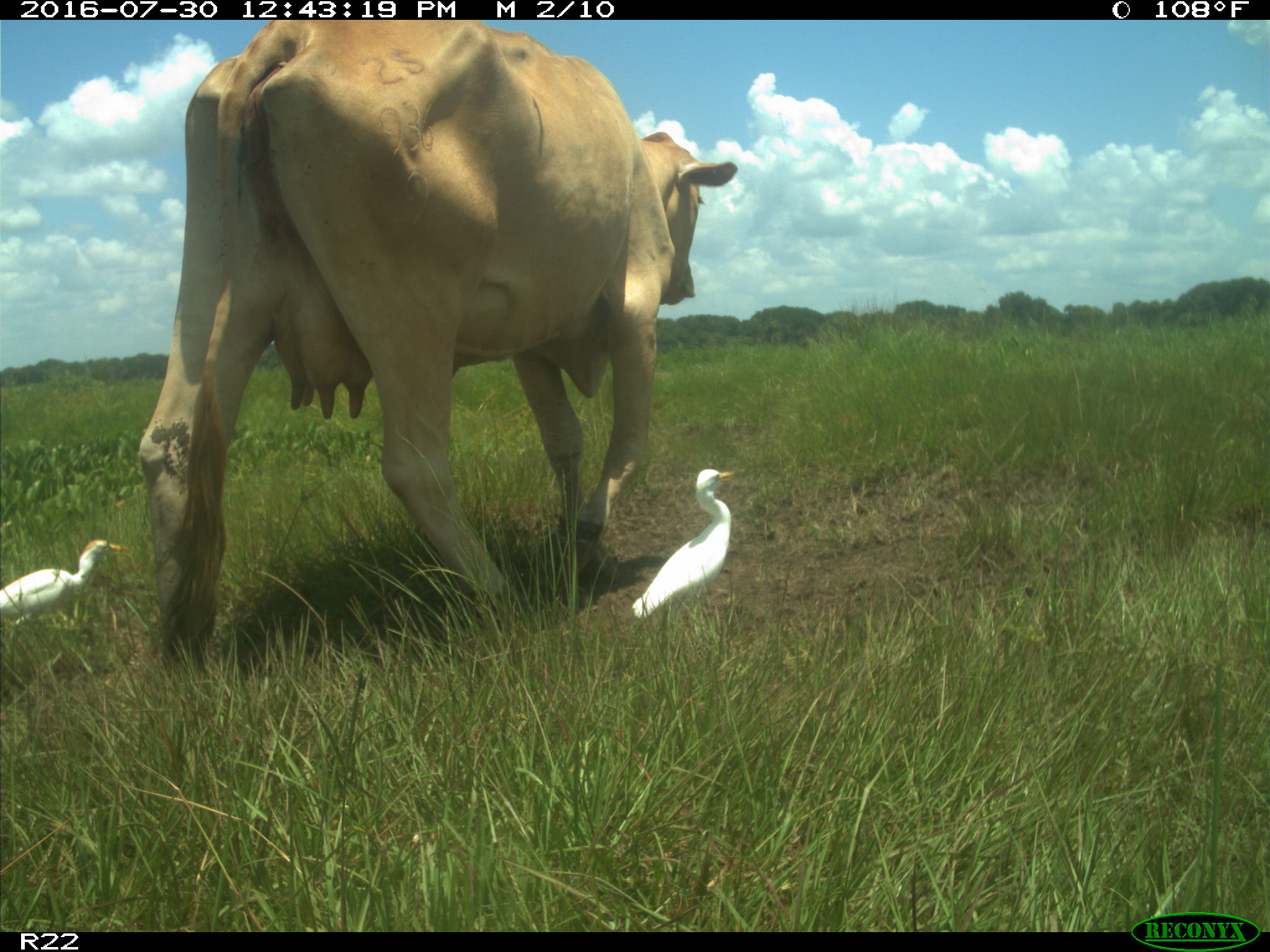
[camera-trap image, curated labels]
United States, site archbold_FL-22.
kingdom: Animalia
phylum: Chordata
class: Mammalia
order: Artiodactyla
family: Bovidae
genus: Bos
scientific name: Bos taurus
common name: domestic cow